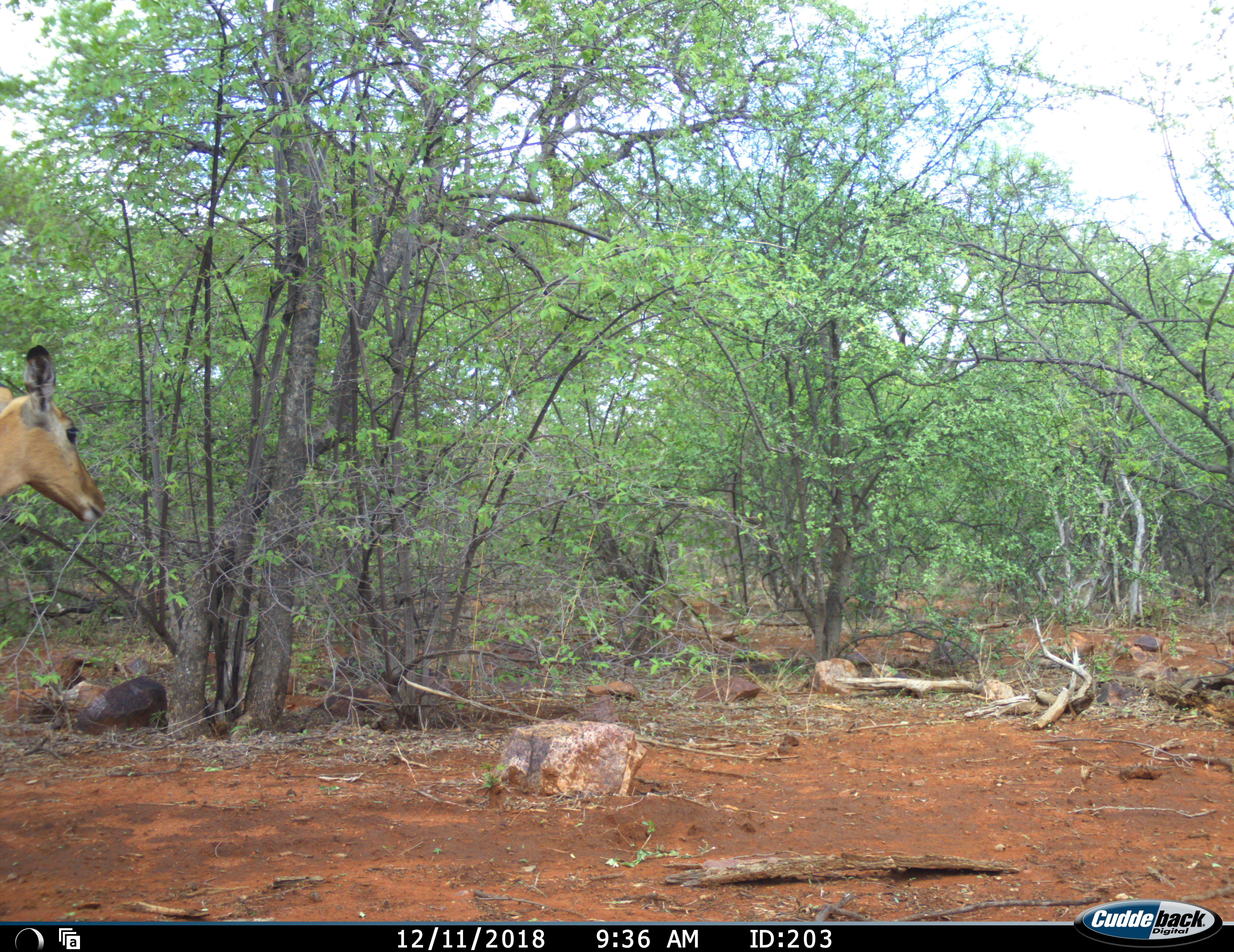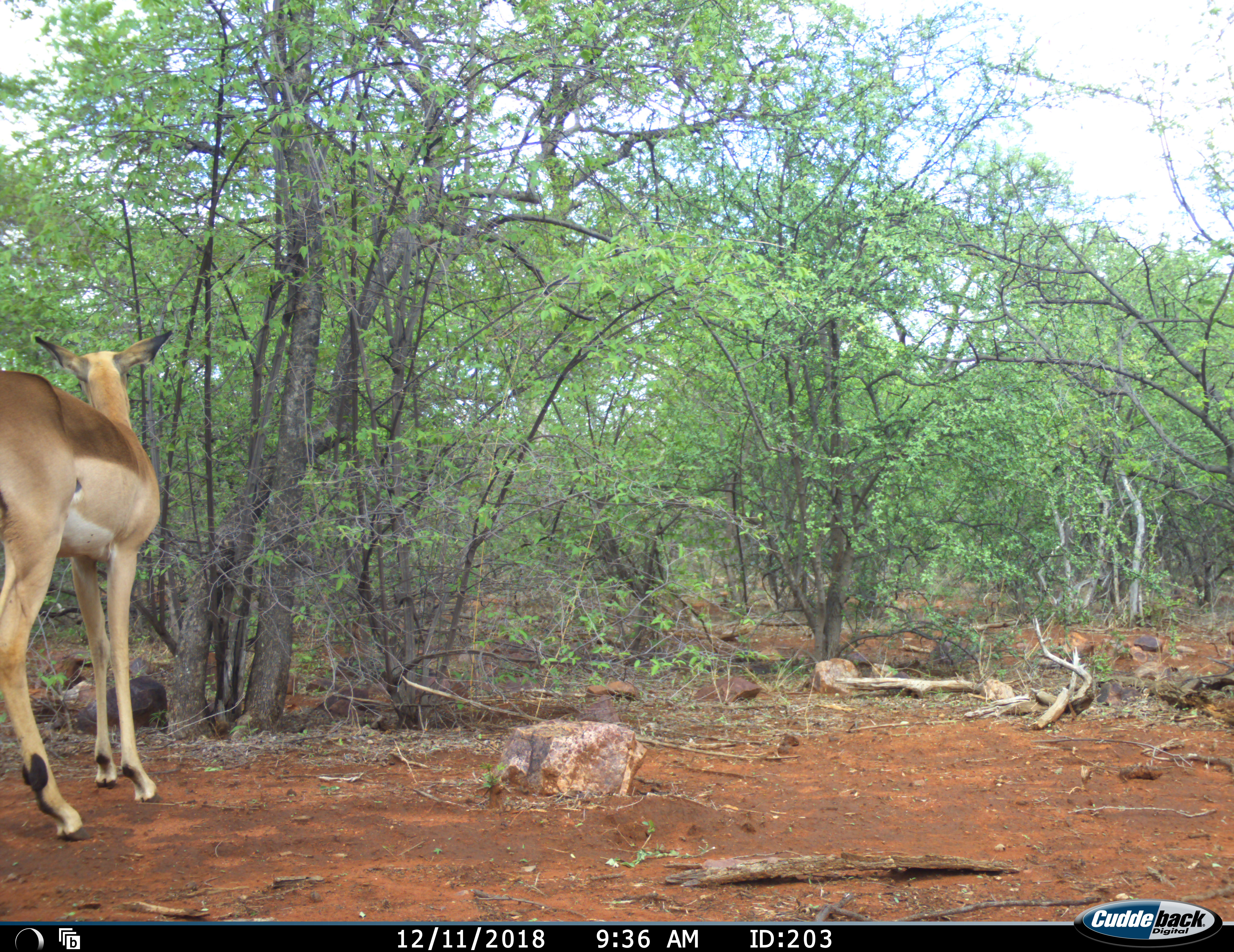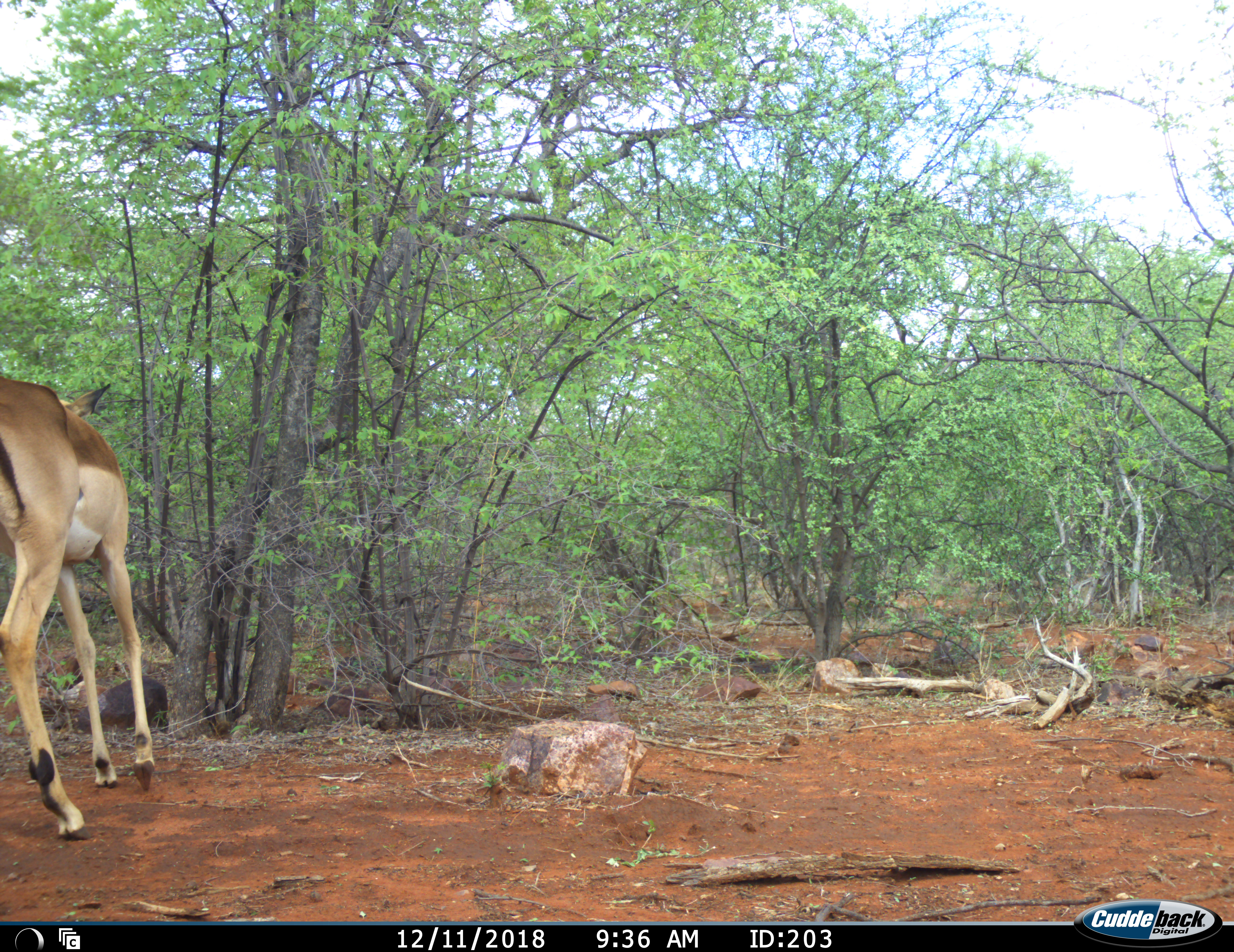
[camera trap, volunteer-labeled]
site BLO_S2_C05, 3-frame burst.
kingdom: Animalia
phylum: Chordata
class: Mammalia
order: Artiodactyla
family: Bovidae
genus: Aepyceros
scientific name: Aepyceros melampus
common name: impala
Impala (Aepyceros melampus), count 1. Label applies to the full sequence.